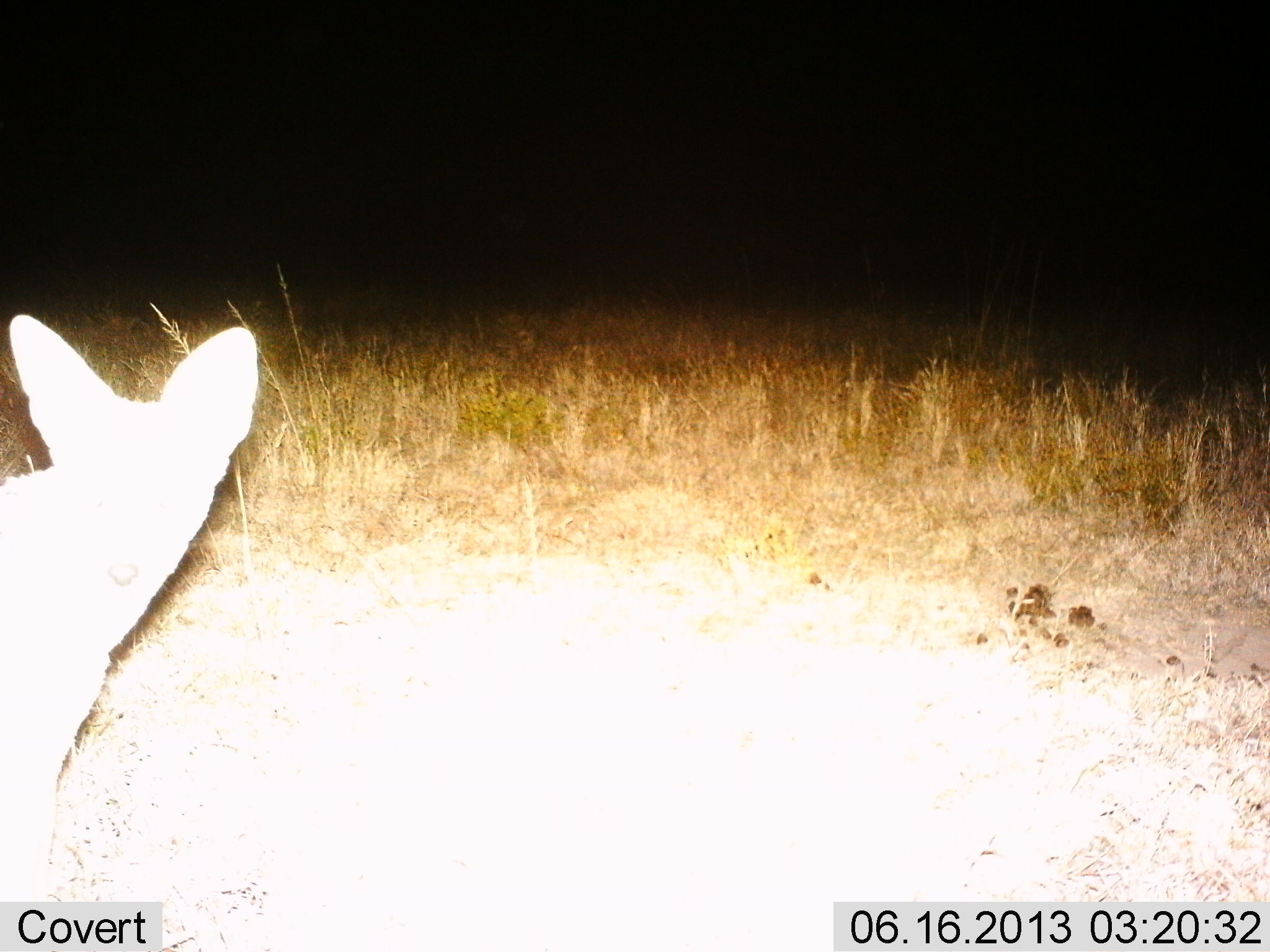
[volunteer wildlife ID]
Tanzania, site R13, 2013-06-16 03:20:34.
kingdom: Animalia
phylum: Chordata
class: Mammalia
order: Carnivora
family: Canidae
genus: Otocyon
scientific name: Otocyon megalotis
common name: bat-eared fox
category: batearedfox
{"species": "batearedfox (bat-eared fox) (Otocyon megalotis)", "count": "1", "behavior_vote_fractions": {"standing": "100%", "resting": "0%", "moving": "0%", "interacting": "0%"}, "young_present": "0%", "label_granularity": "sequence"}